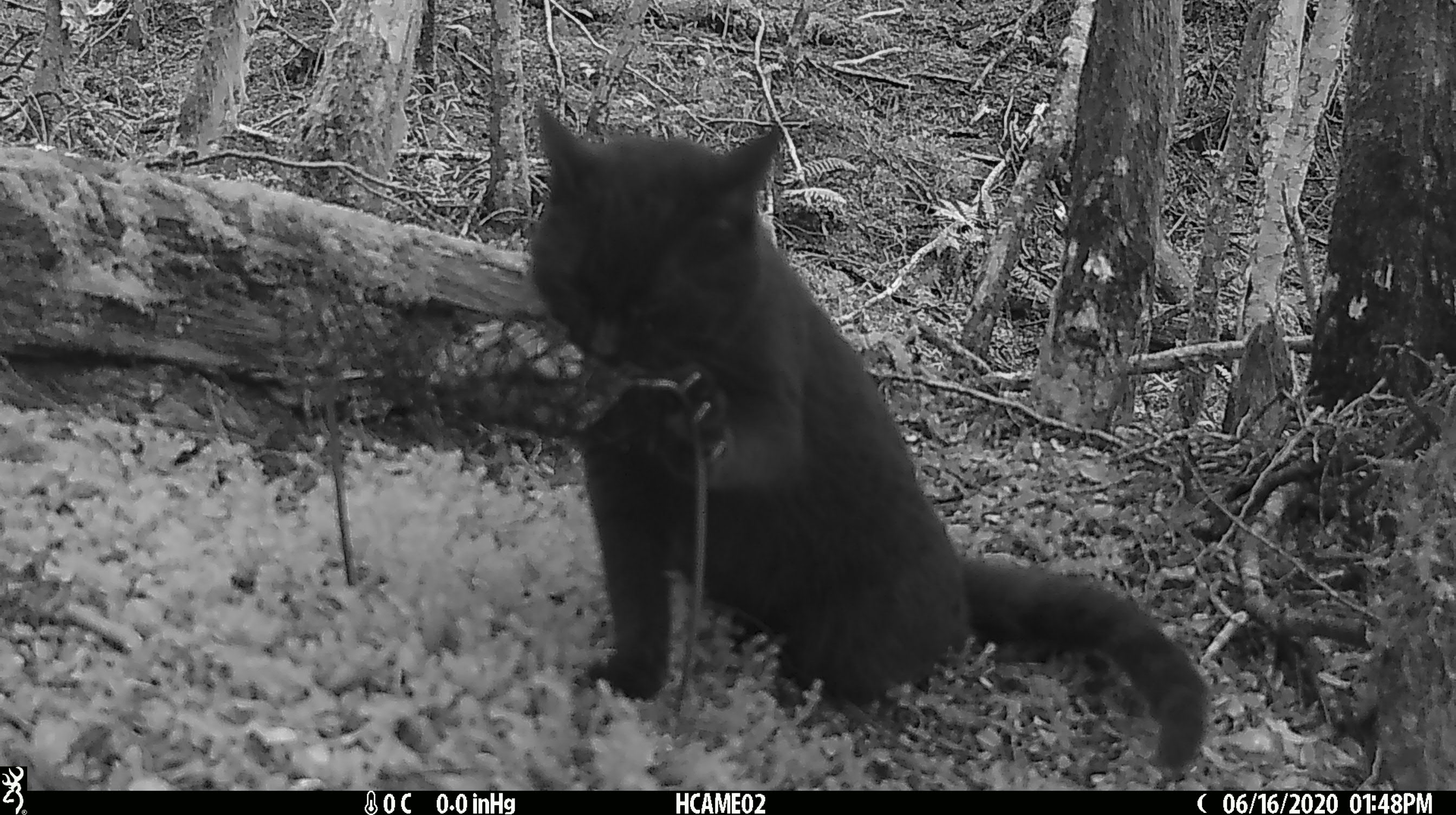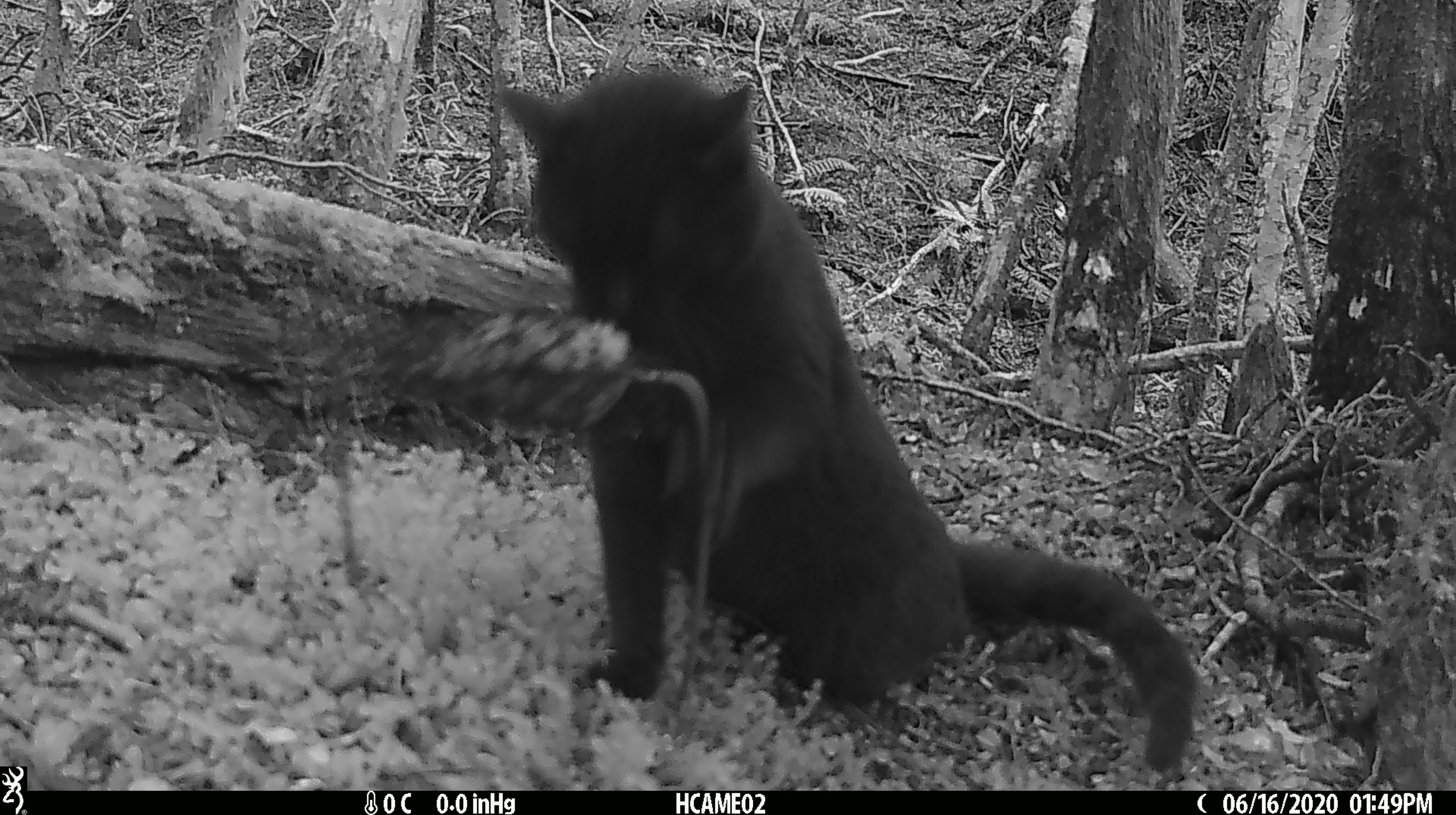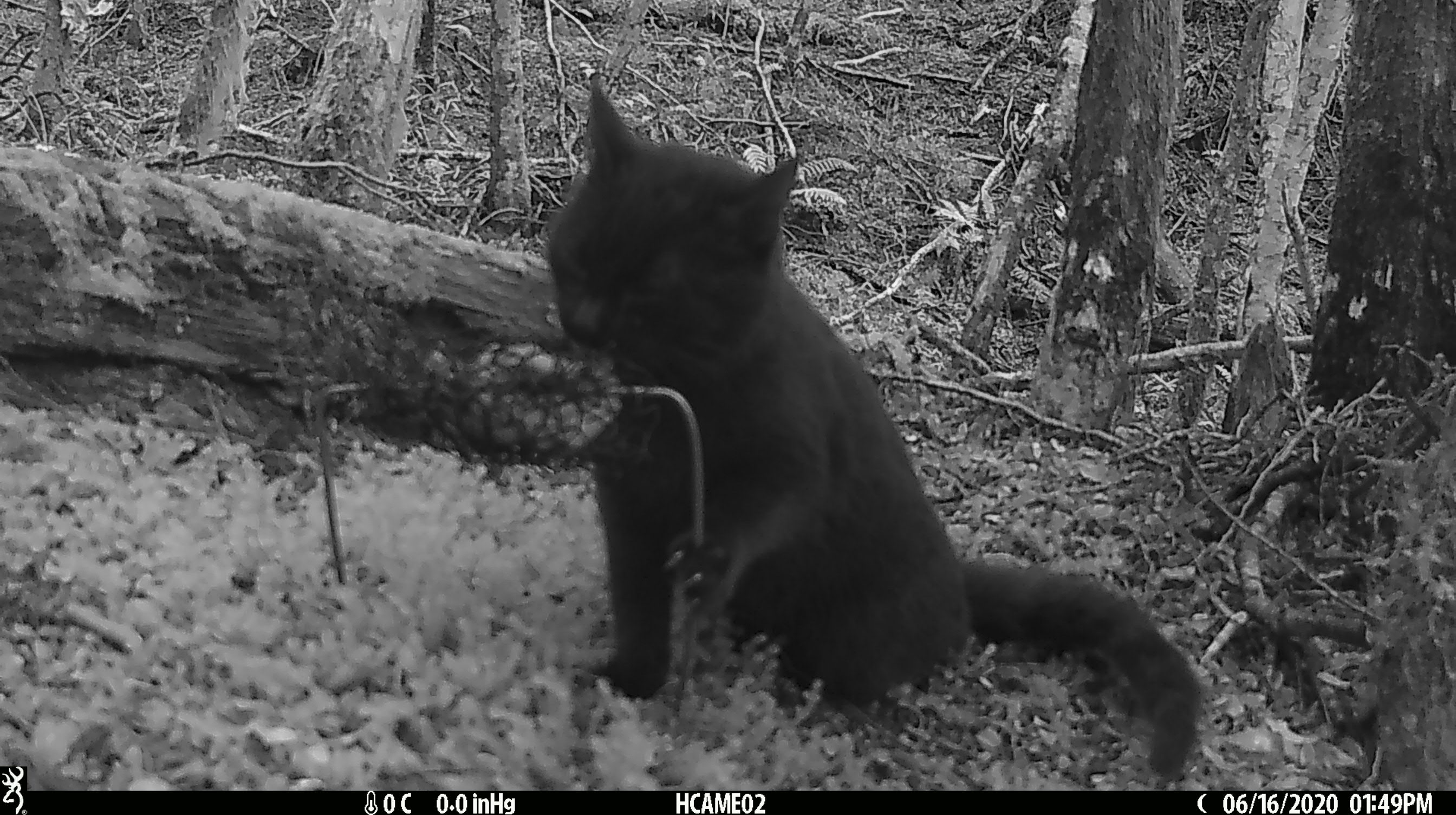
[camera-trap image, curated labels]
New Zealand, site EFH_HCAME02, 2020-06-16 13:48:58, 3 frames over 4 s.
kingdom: Animalia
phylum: Chordata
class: Mammalia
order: Carnivora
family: Felidae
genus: Felis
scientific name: Felis catus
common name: domestic cat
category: cat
Cat (domestic cat) (Felis catus).